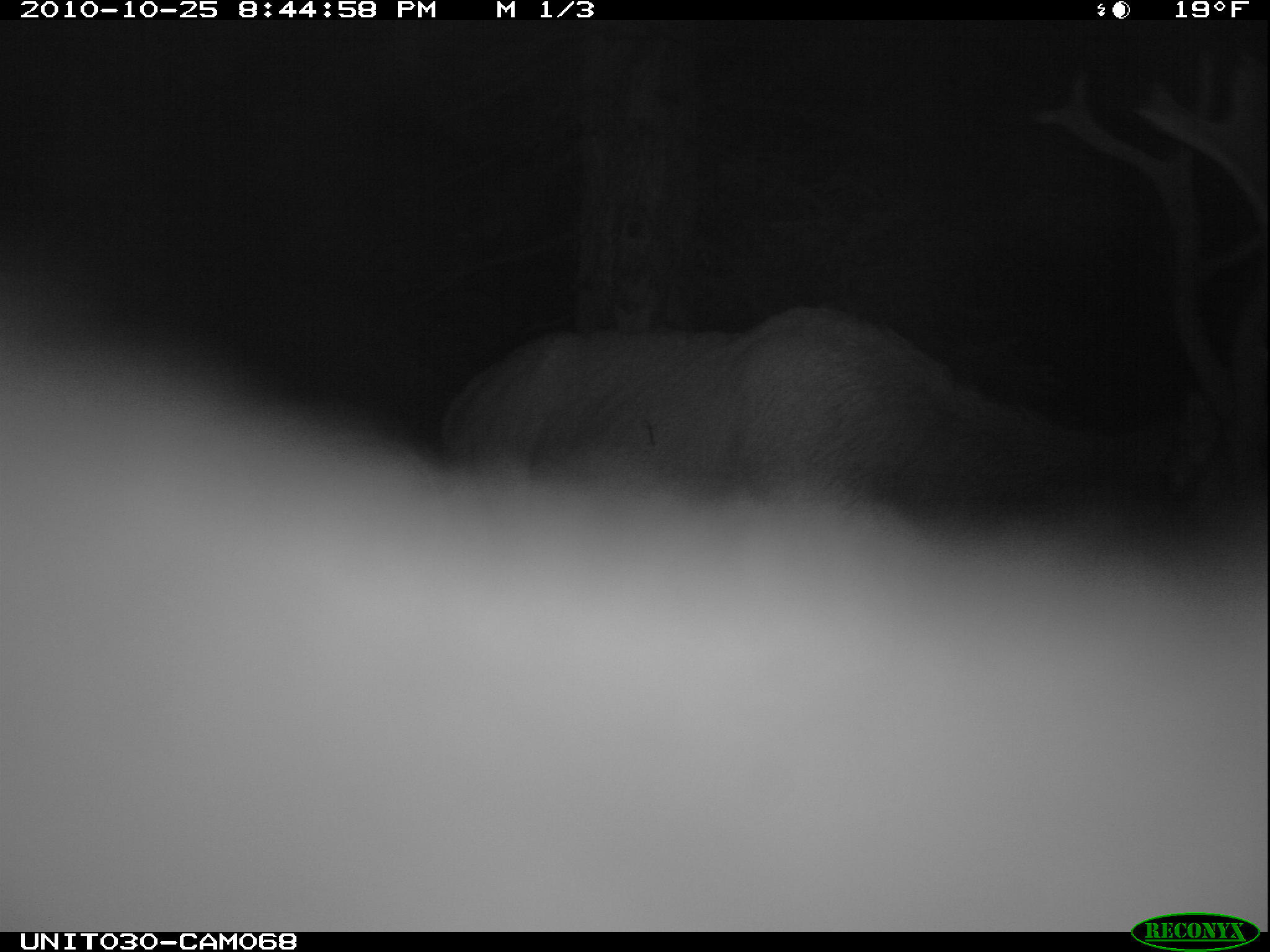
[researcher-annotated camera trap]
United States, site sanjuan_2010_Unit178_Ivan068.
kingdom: Animalia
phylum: Chordata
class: Mammalia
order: Artiodactyla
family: Cervidae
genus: Cervus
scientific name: Cervus elaphus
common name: red deer